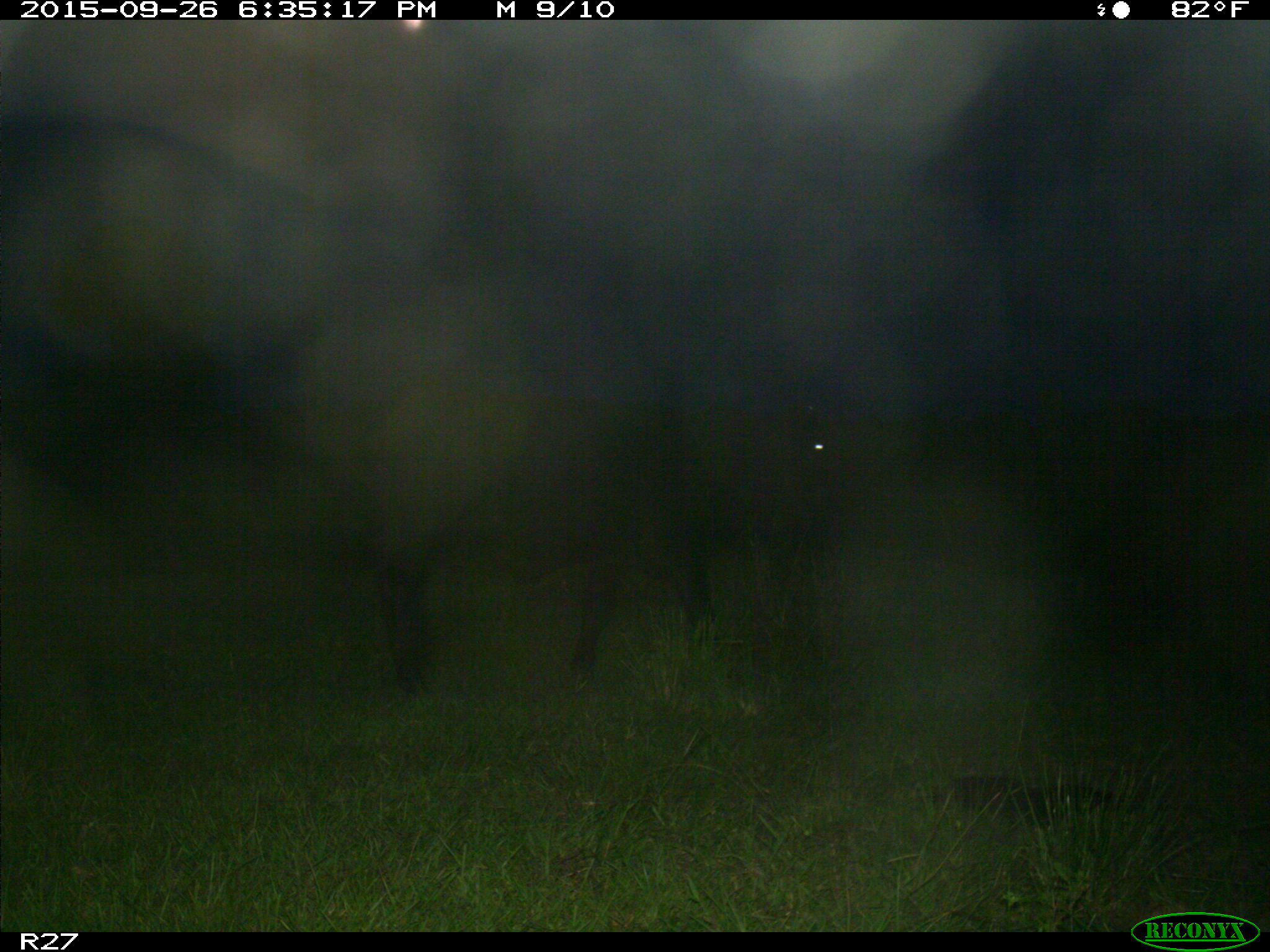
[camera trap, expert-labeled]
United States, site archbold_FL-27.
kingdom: Animalia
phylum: Chordata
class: Mammalia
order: Artiodactyla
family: Bovidae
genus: Bos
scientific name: Bos taurus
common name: domestic cow